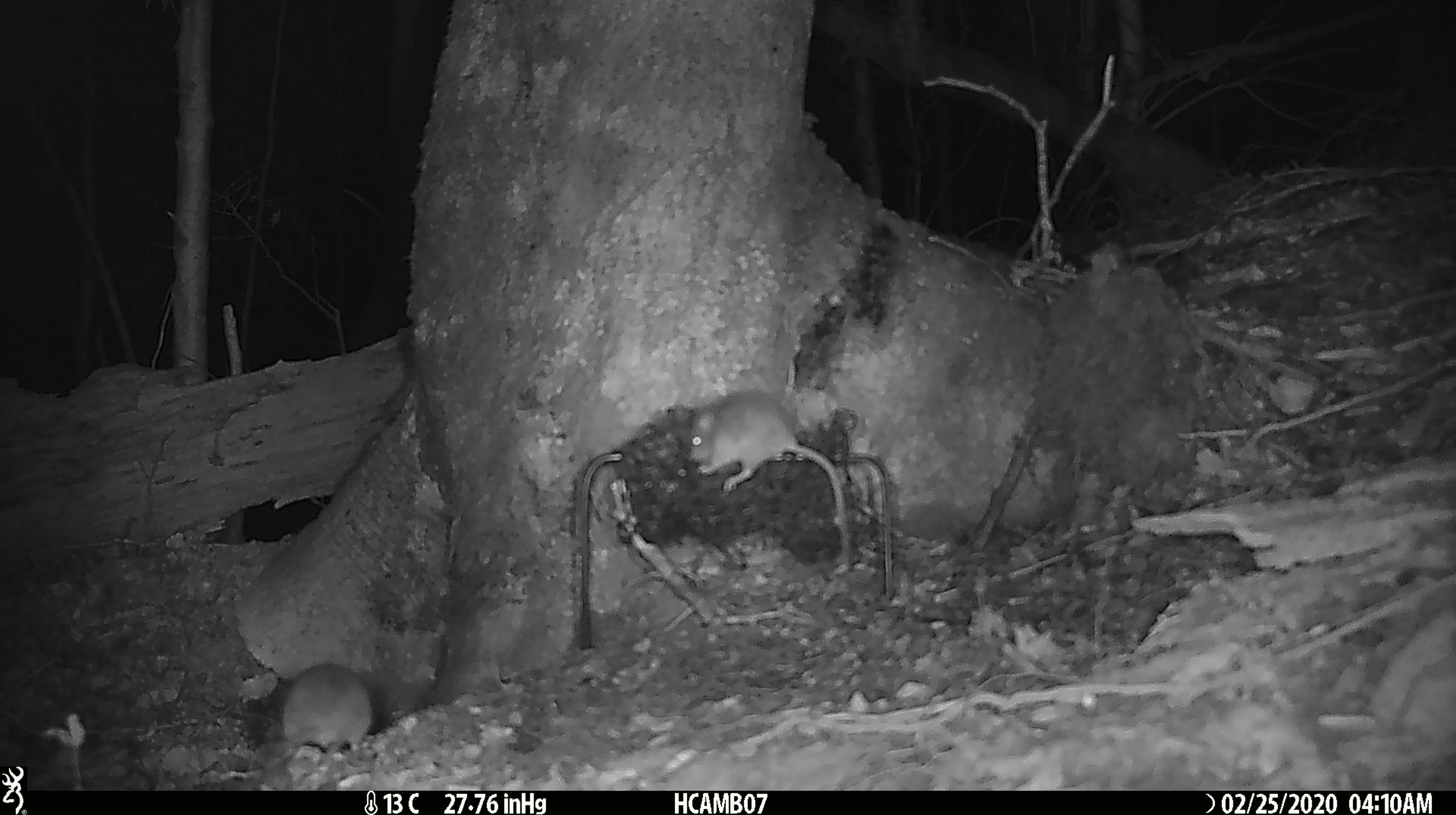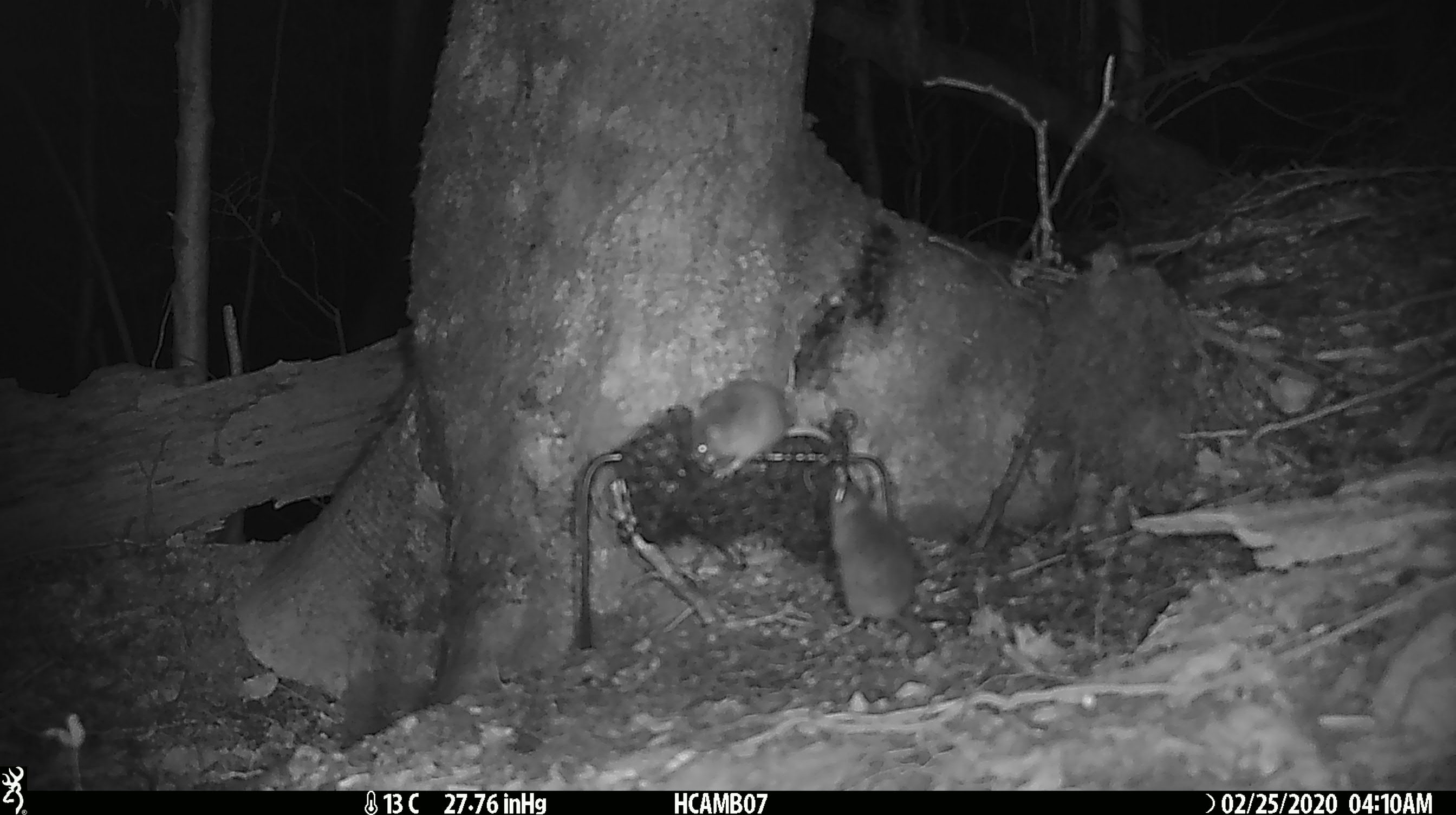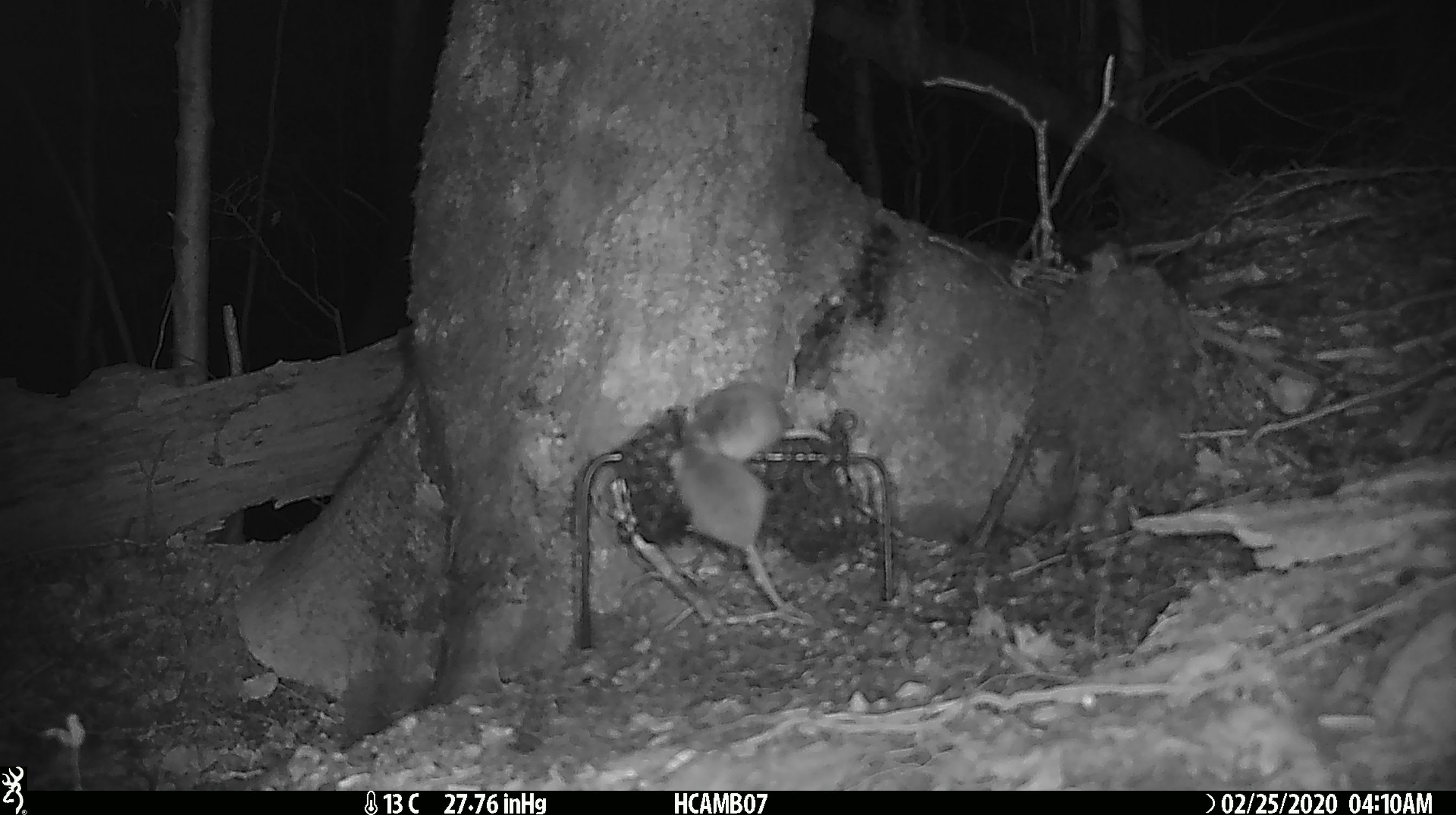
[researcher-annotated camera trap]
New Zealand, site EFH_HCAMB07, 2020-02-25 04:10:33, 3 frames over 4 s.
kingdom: Animalia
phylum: Chordata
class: Mammalia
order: Rodentia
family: Muridae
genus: Mus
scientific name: Mus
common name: mouse